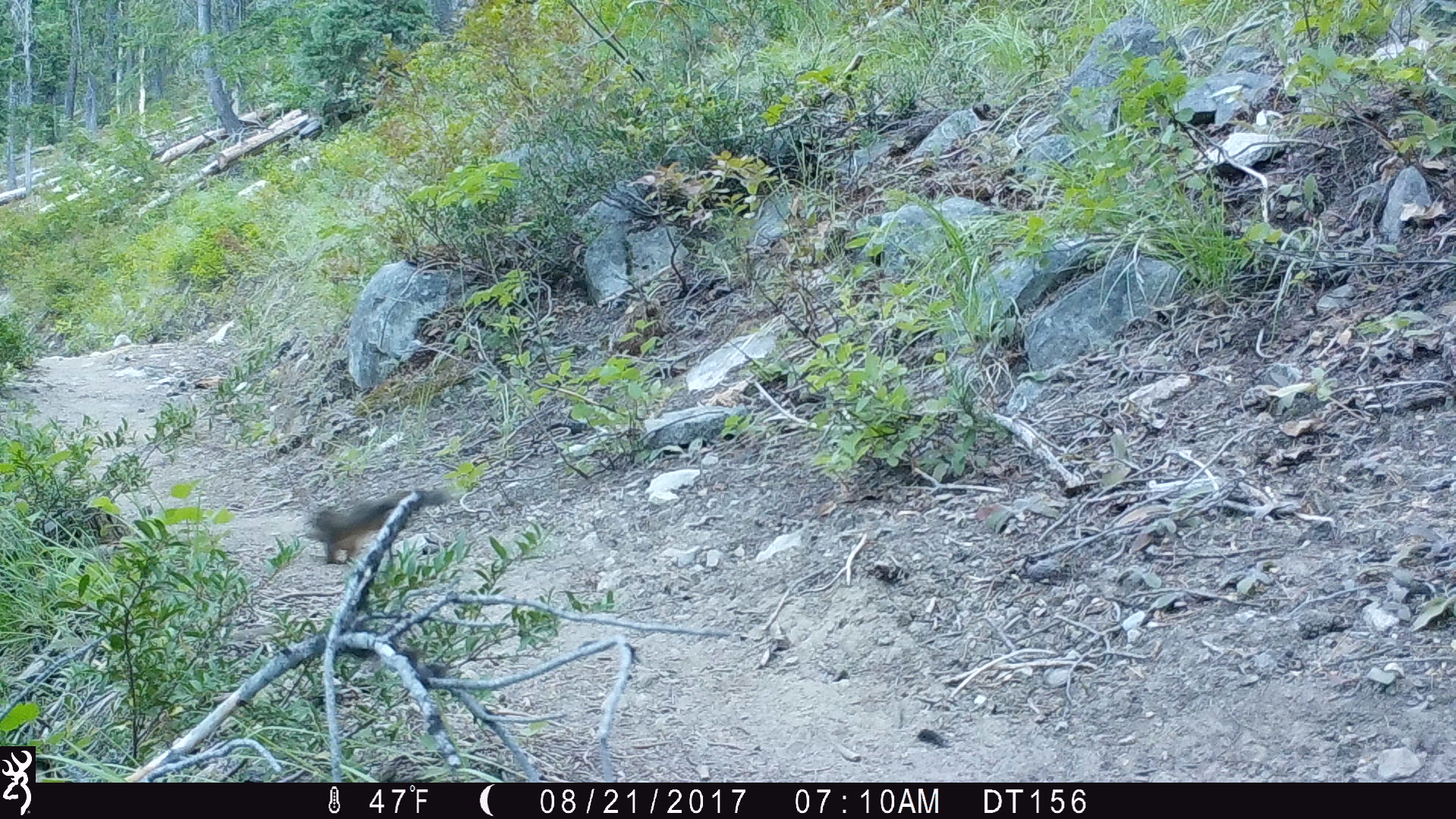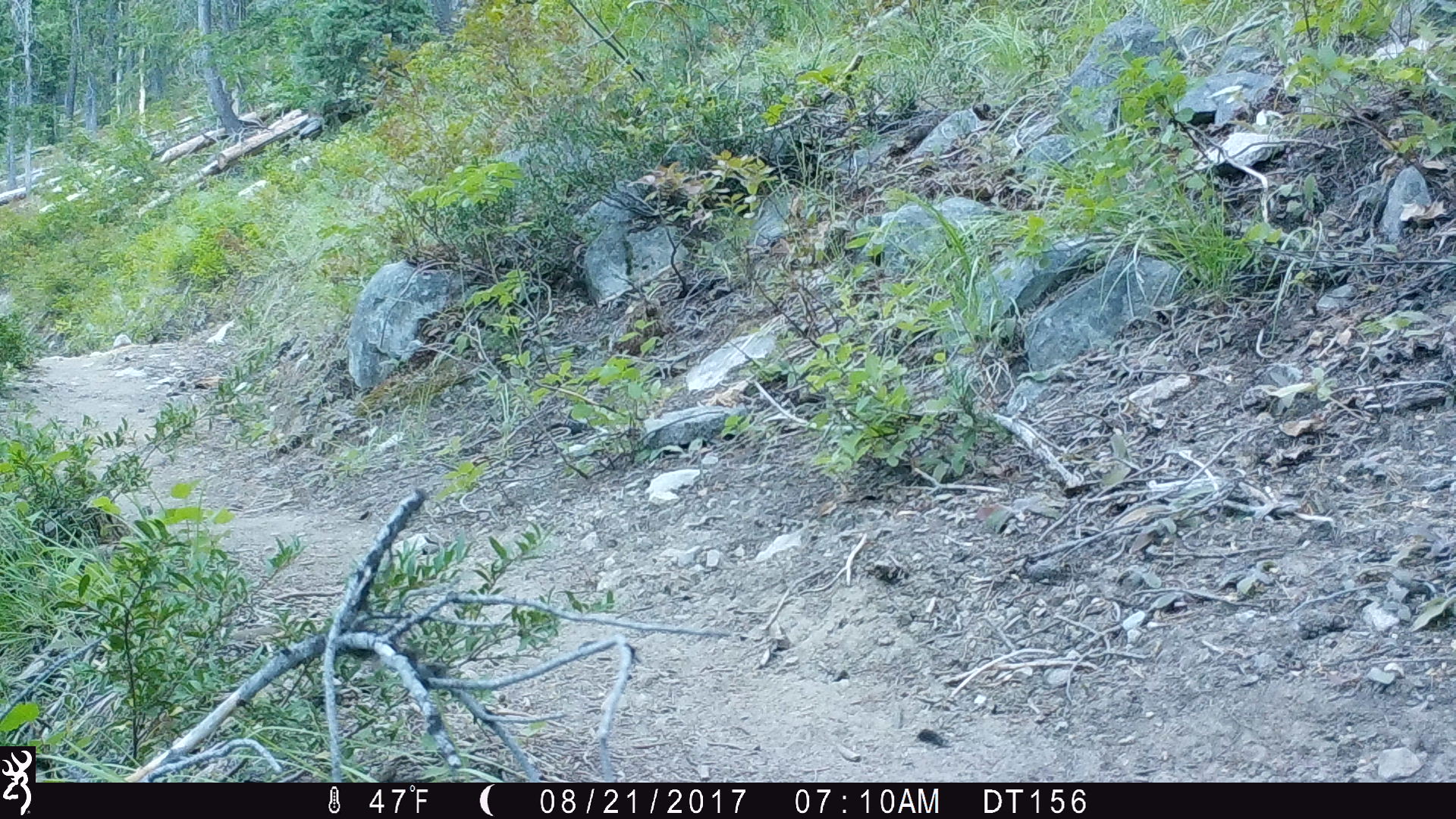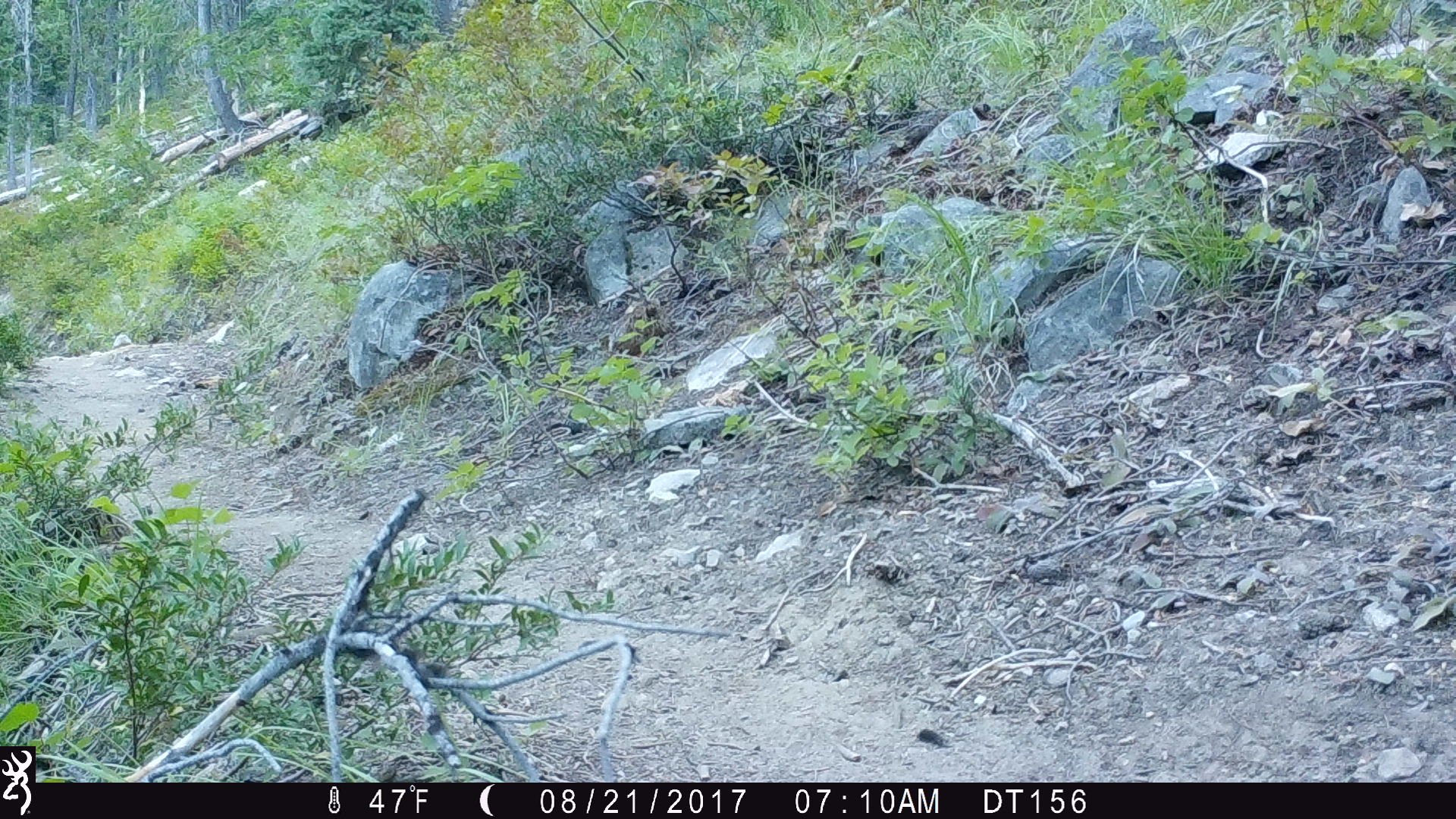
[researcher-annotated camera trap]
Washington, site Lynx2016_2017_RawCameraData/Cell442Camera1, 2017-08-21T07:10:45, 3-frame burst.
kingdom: Animalia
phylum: Chordata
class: Mammalia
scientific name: Mammalia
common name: small mammal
Small mammal (Mammalia). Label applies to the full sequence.